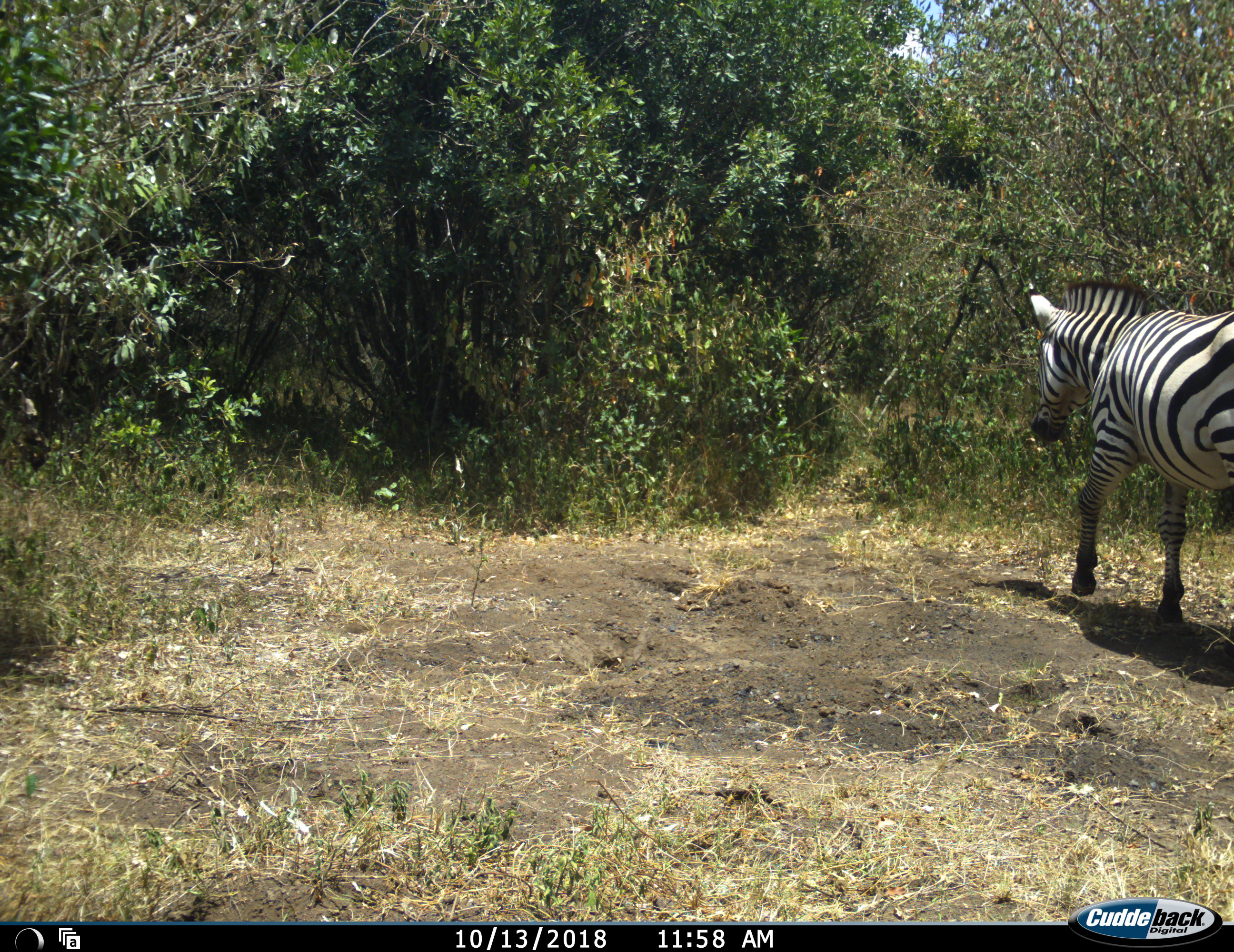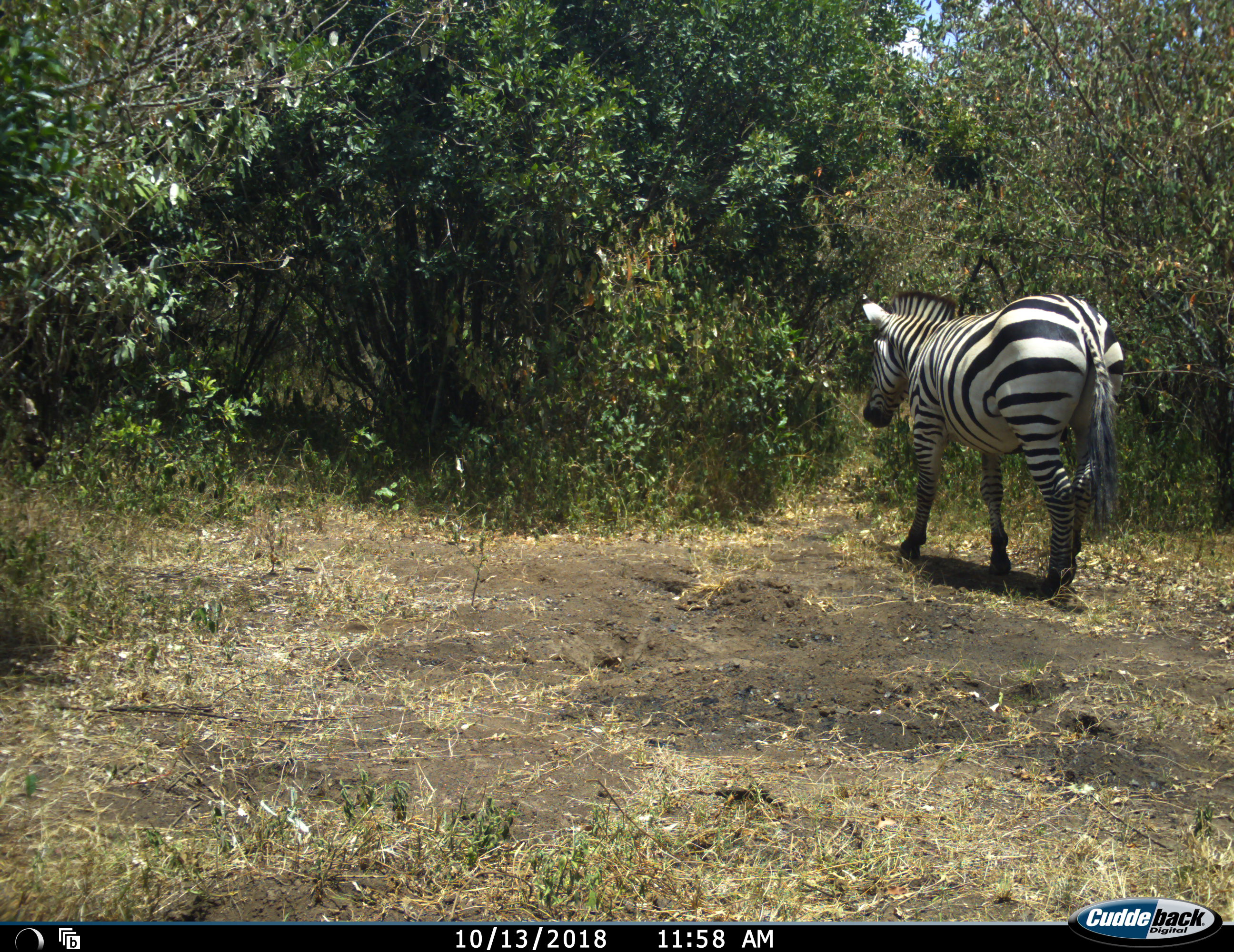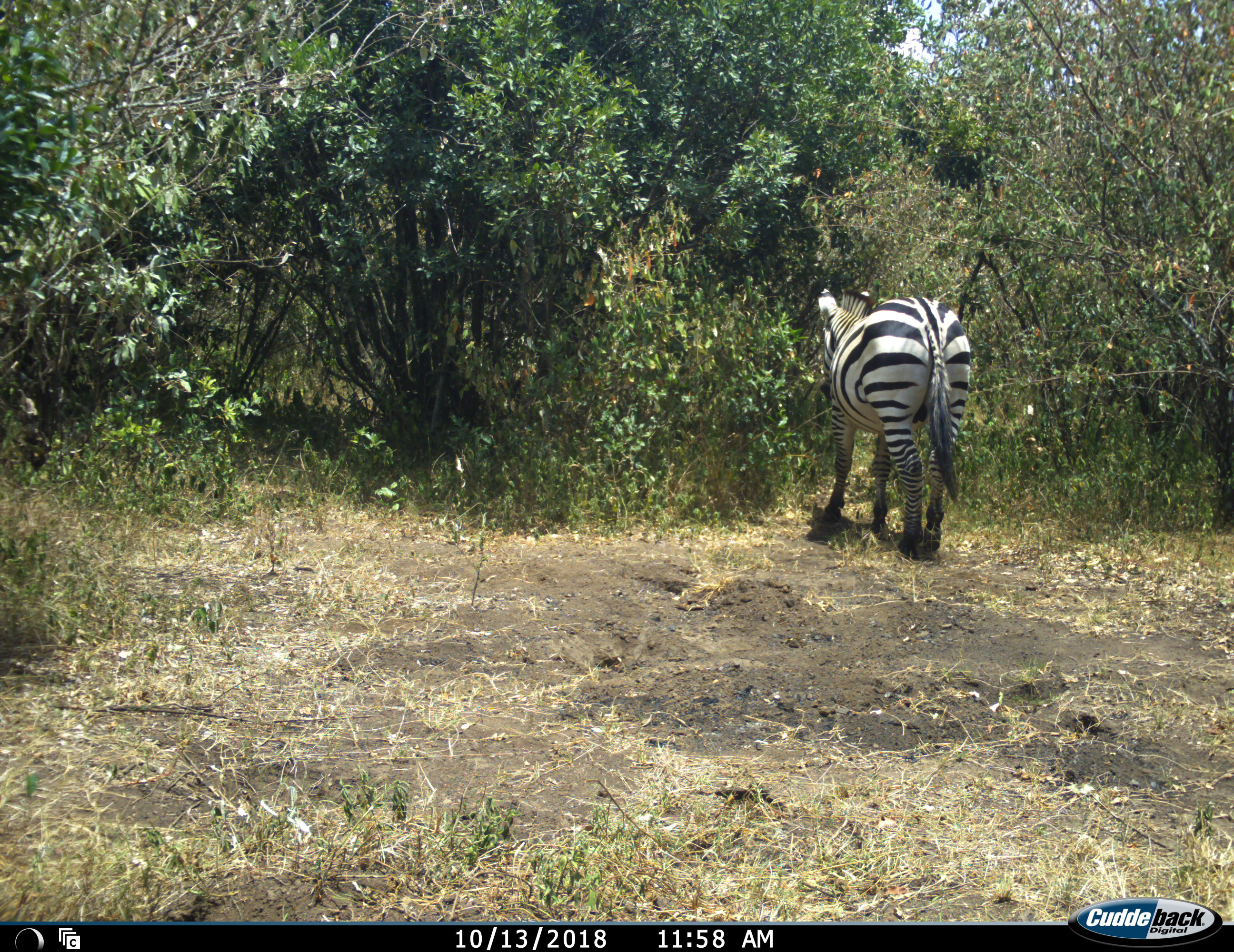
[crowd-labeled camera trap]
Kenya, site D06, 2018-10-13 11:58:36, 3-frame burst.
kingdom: Animalia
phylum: Chordata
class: Mammalia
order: Perissodactyla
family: Equidae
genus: Equus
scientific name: Equus quagga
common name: plains zebra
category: zebra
Zebra (plains zebra) (Equus quagga), count 1. Behavior (volunteer vote fractions): standing 0%, resting 0%, moving 100%, interacting 0%. Young present (vote fraction): 0%. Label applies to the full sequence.